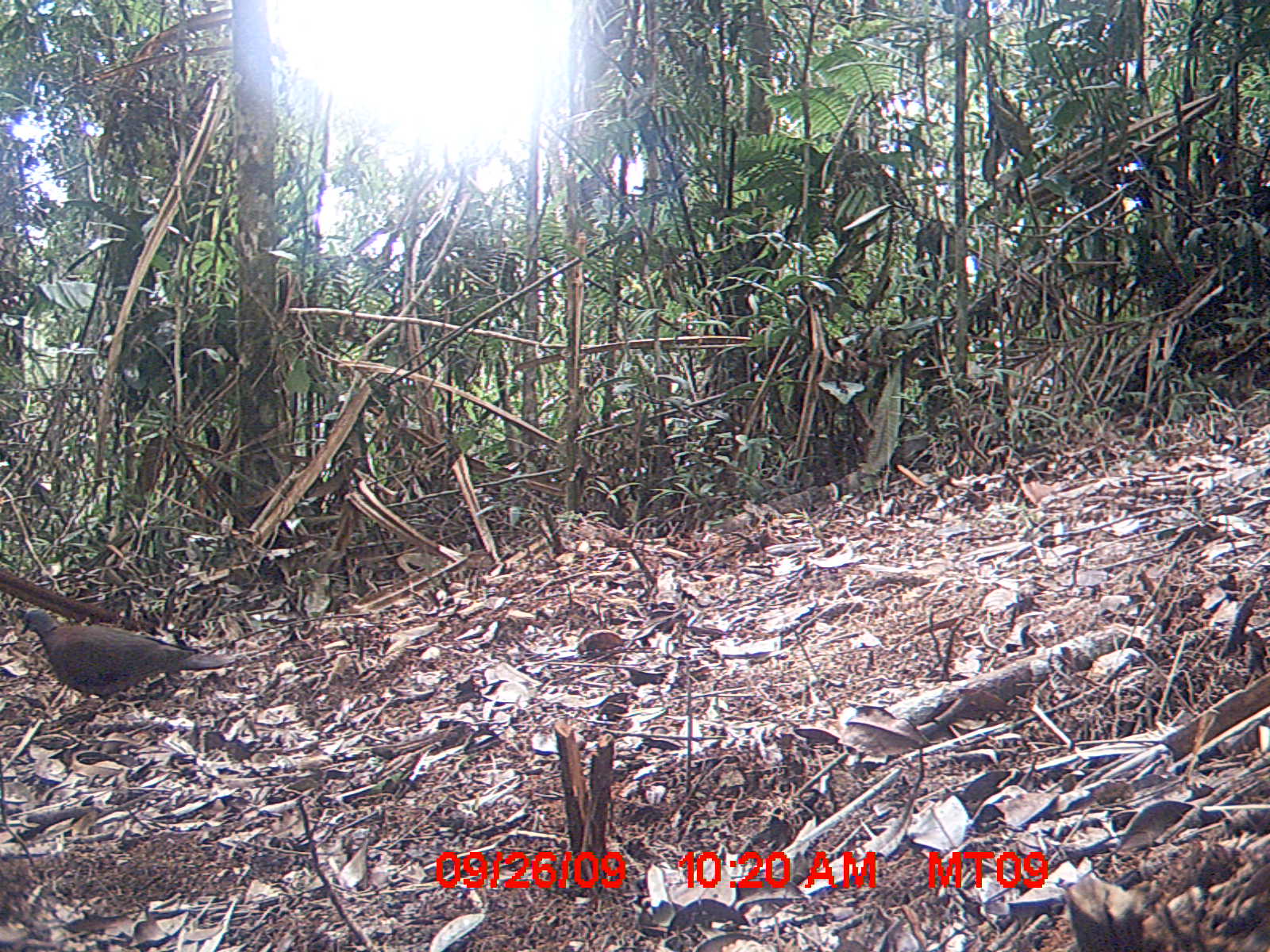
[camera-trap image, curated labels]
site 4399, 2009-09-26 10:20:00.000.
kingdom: Animalia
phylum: Chordata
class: Aves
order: Columbiformes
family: Columbidae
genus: Streptopelia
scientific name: Streptopelia picturata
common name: madagascar turtle-dove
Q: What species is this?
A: Streptopelia picturata (madagascar turtle-dove).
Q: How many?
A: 2.